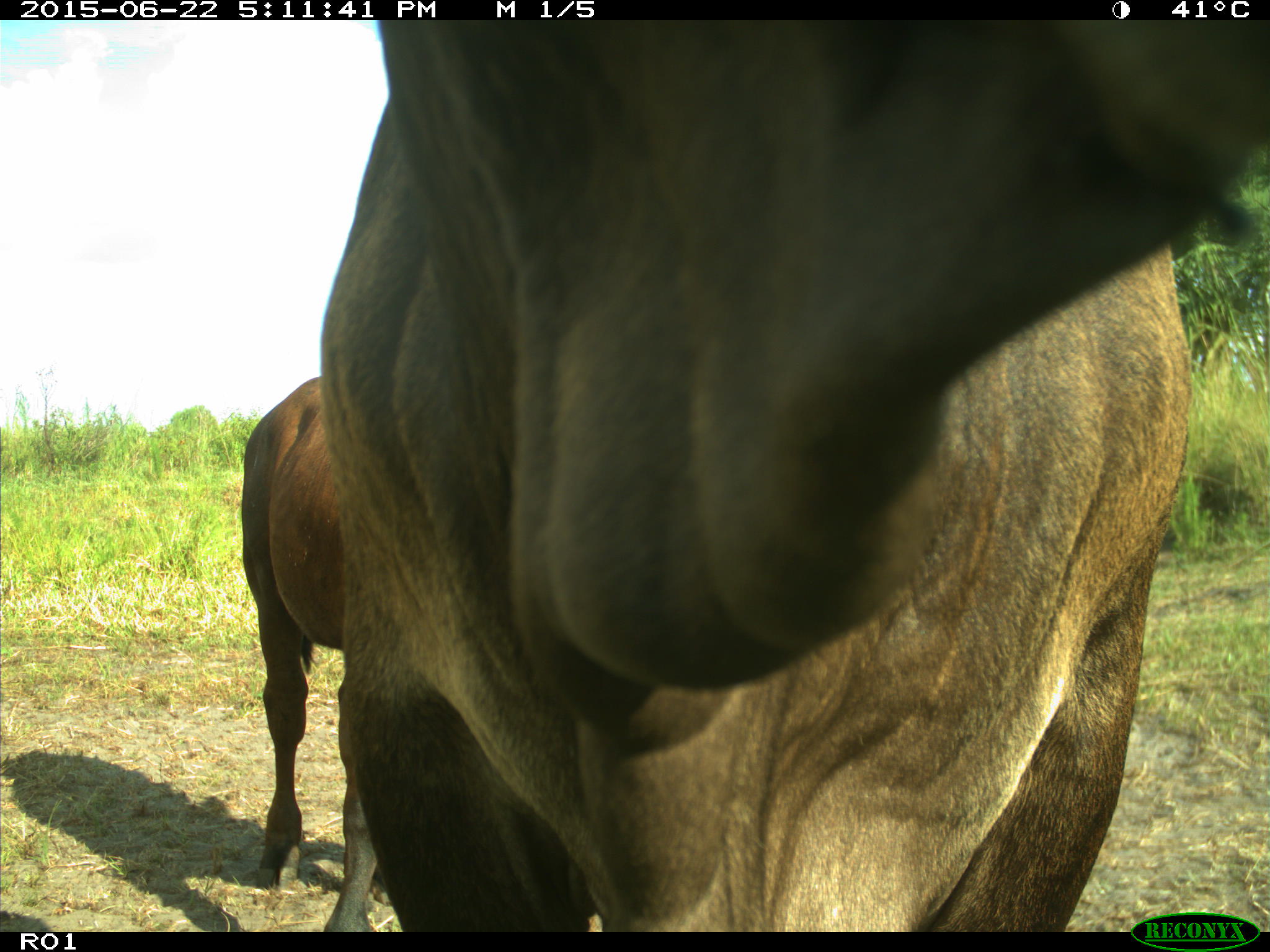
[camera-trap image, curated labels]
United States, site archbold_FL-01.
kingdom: Animalia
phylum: Chordata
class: Mammalia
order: Artiodactyla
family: Bovidae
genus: Bos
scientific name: Bos taurus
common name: domestic cow